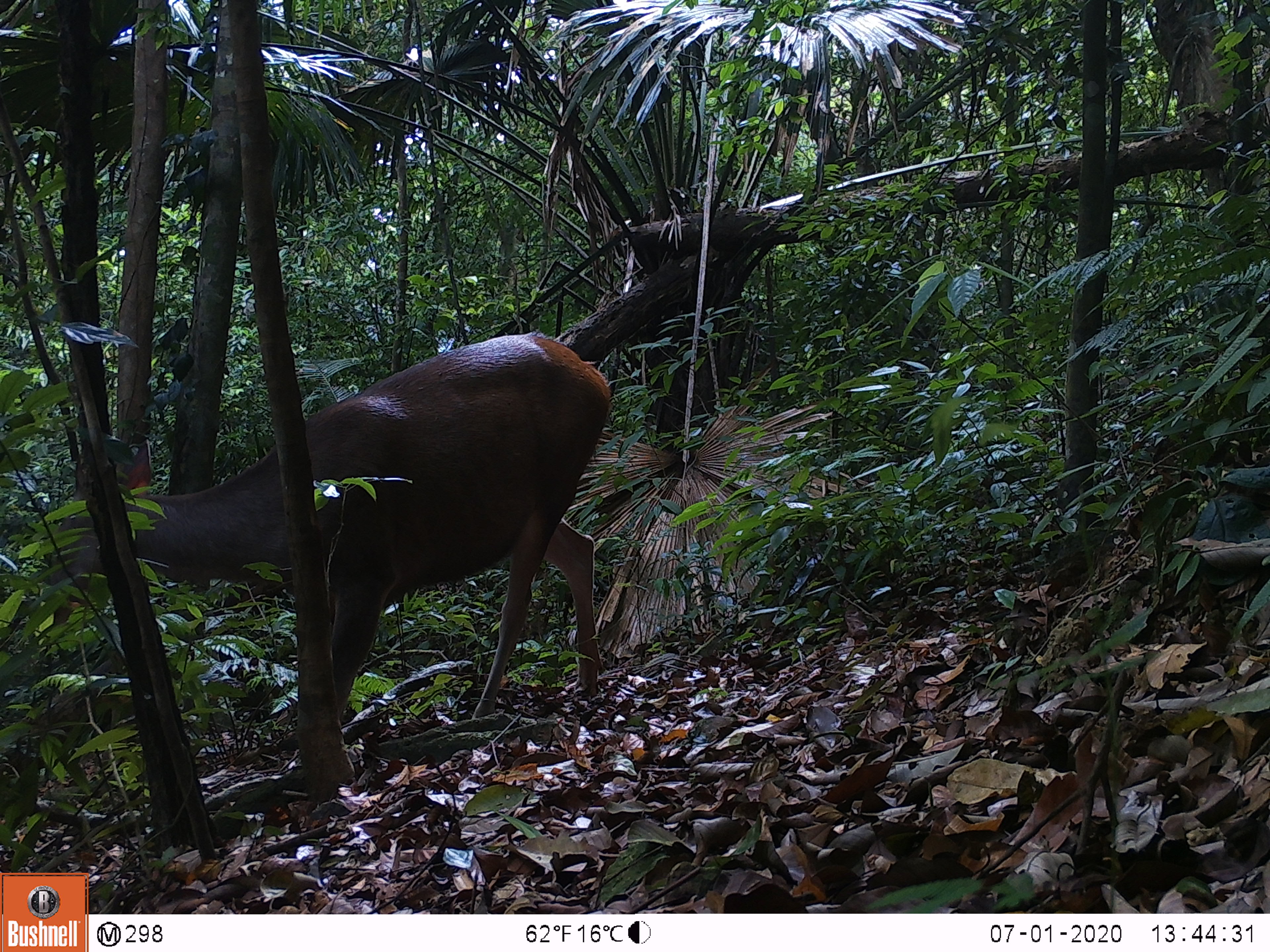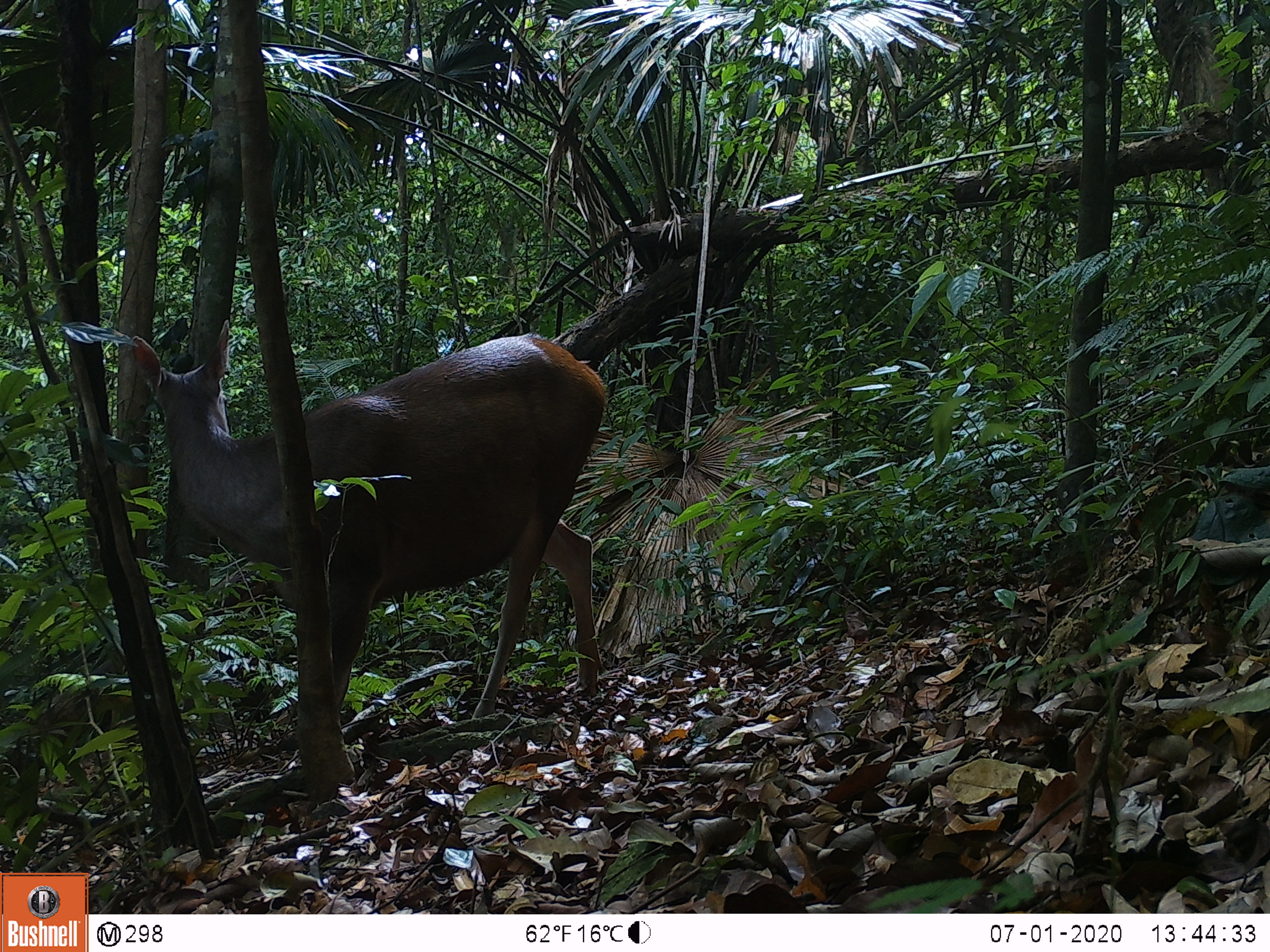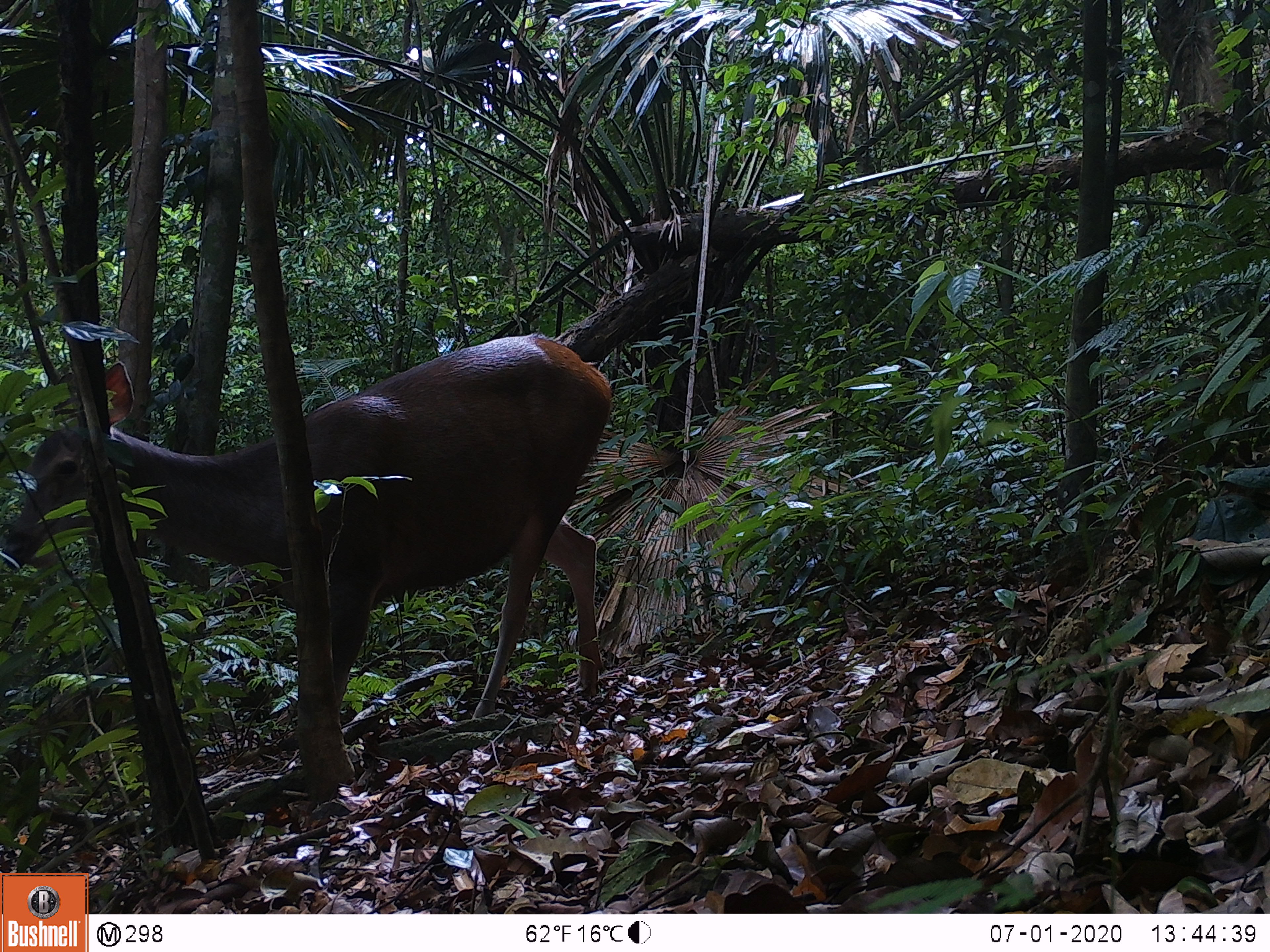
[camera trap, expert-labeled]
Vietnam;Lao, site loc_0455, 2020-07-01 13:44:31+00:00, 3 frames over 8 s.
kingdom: Animalia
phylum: Chordata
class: Mammalia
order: Artiodactyla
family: Cervidae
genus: Rusa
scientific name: Rusa unicolor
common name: sambar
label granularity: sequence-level